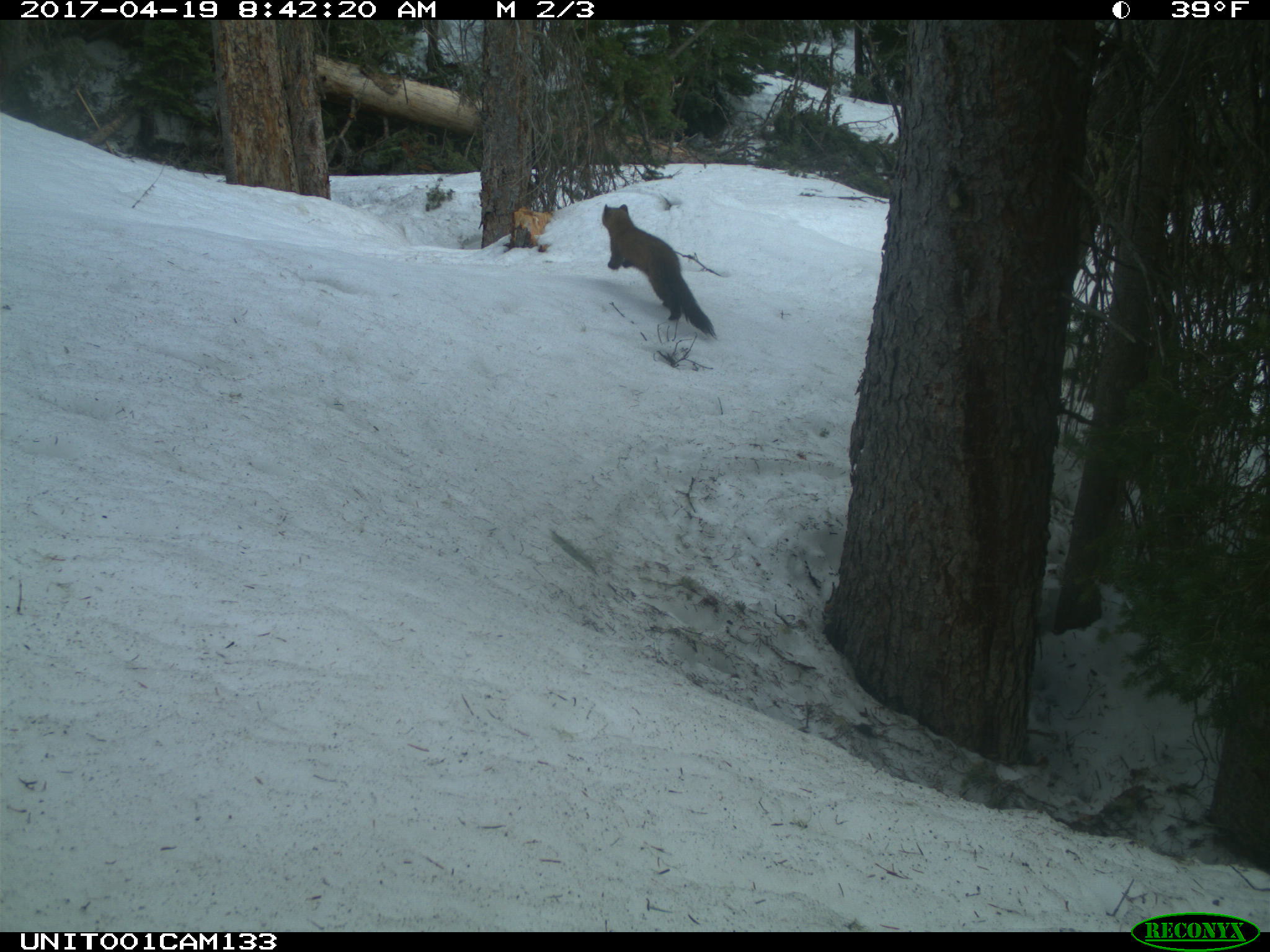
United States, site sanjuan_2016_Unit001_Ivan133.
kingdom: Animalia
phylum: Chordata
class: Mammalia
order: Carnivora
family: Mustelidae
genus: Martes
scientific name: Martes americana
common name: american marten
Martes americana (american marten).